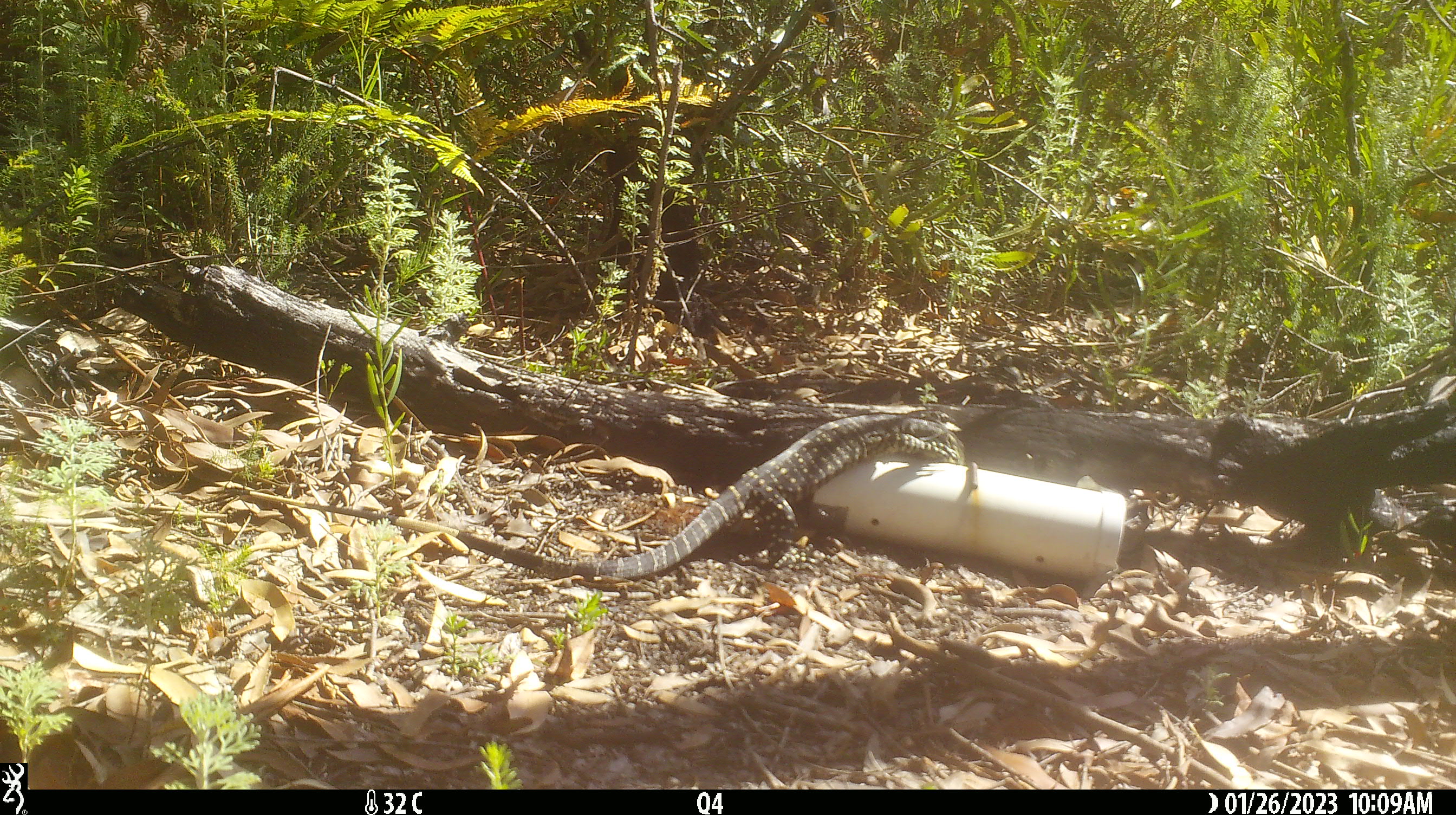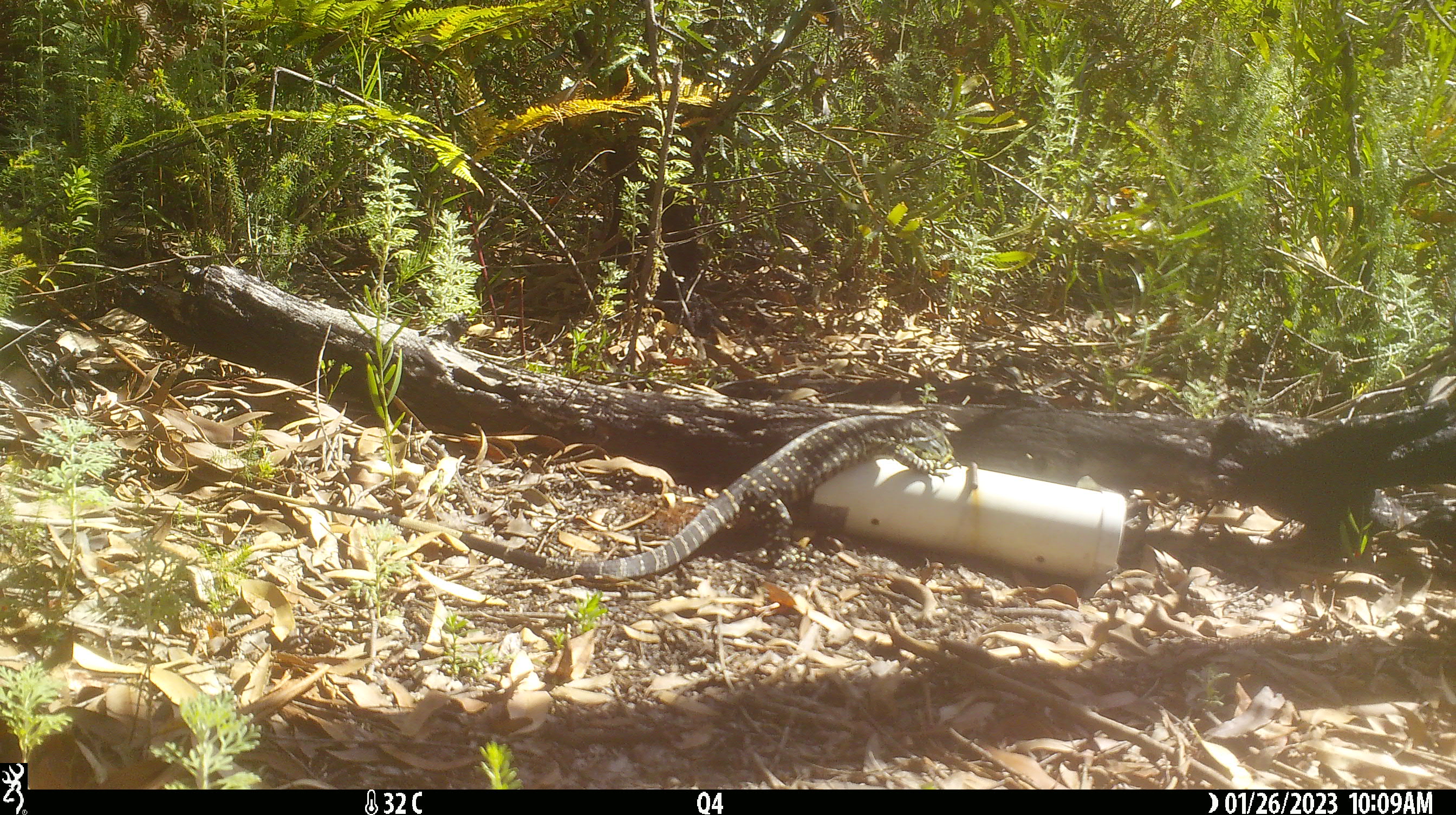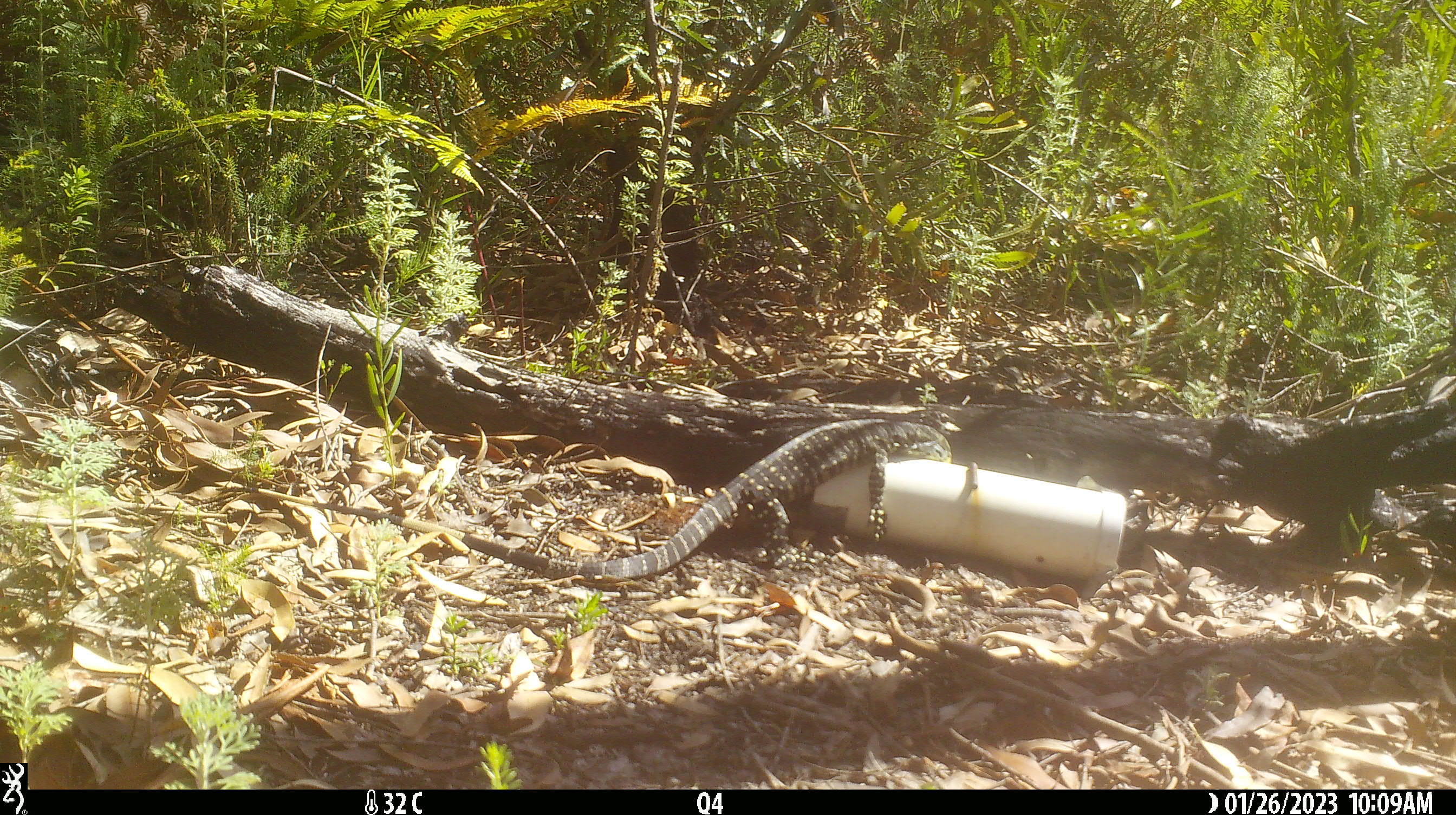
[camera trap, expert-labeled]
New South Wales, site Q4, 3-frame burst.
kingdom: Animalia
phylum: Chordata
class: Reptilia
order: Squamata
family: Varanidae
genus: Varanus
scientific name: Varanus varius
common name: lace monitor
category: goanna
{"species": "goanna (lace monitor) (Varanus varius)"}